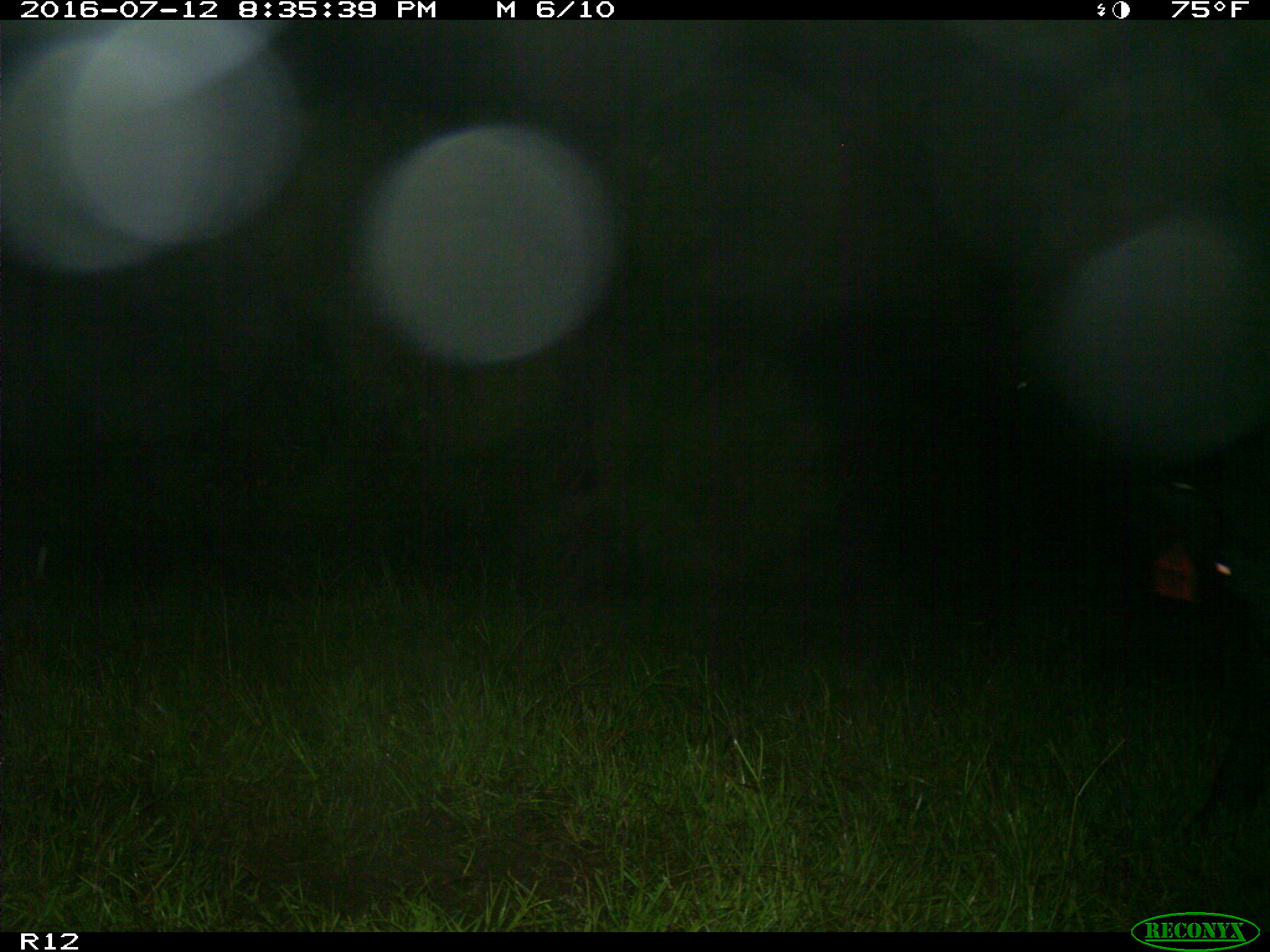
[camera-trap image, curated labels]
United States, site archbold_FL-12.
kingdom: Animalia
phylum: Chordata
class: Mammalia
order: Artiodactyla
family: Bovidae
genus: Bos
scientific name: Bos taurus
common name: domestic cow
Bos taurus (domestic cow).